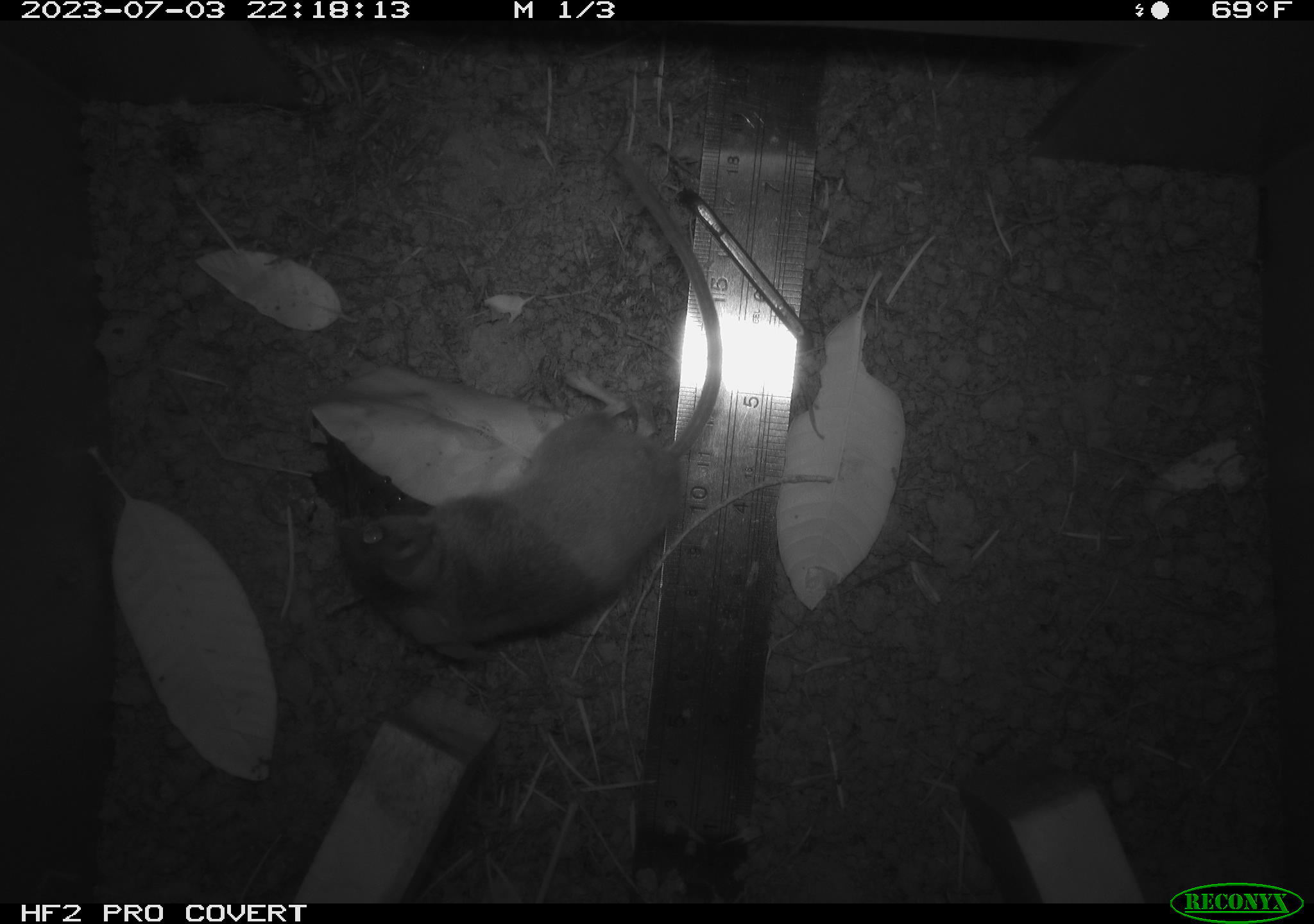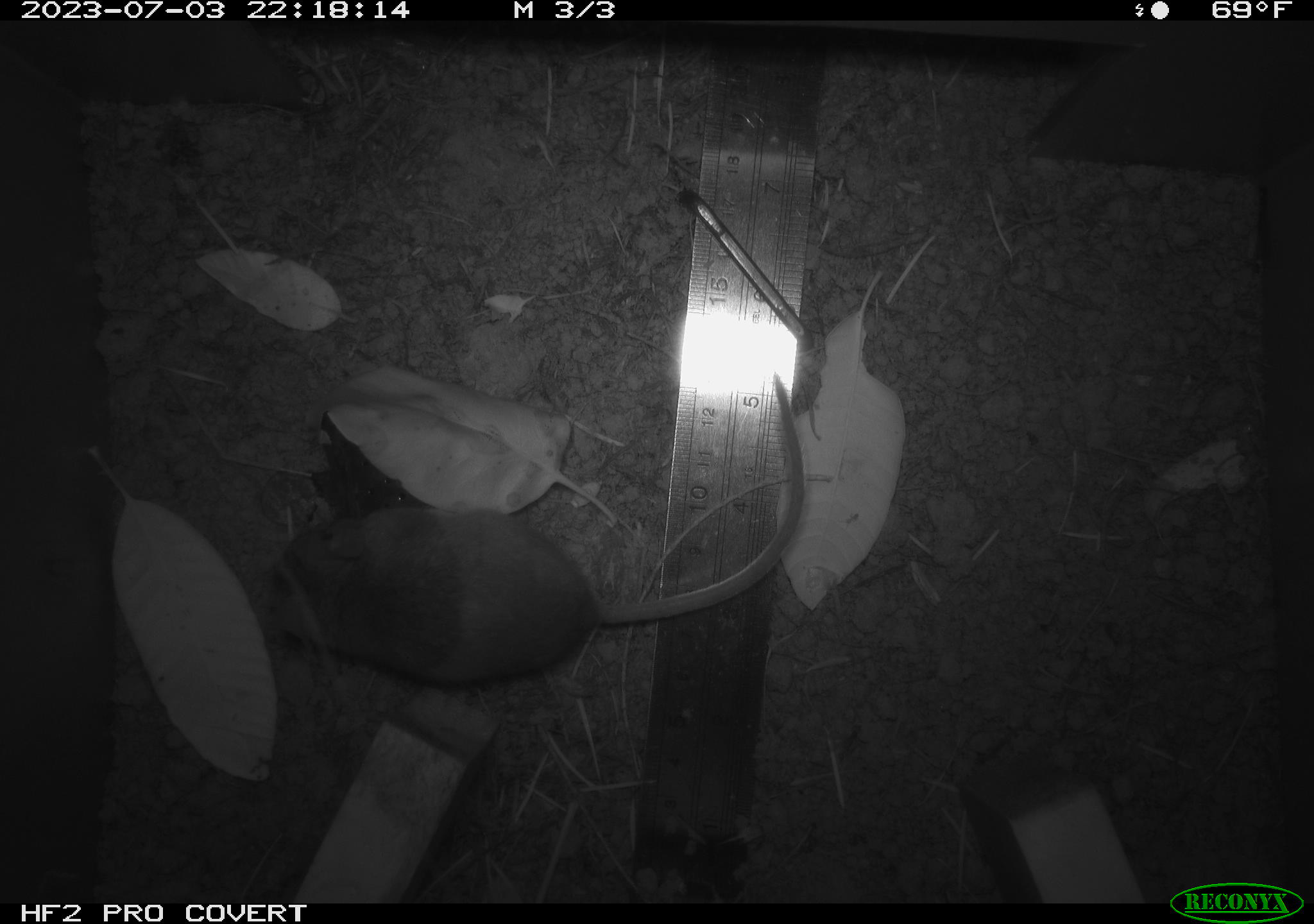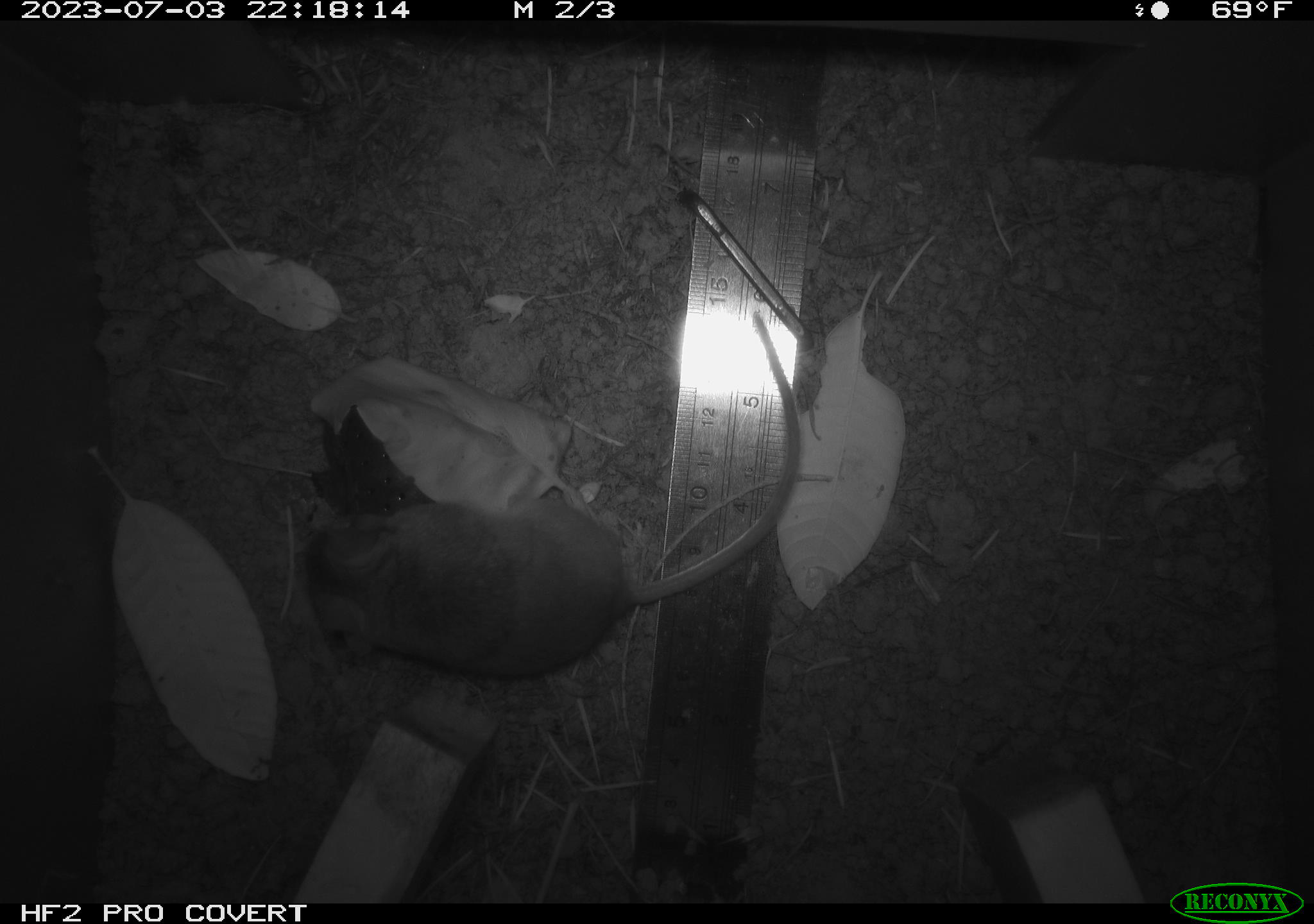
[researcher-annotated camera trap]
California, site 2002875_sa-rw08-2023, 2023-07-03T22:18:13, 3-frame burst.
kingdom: Animalia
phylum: Chordata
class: Mammalia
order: Rodentia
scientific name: Rodentia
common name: mouse species